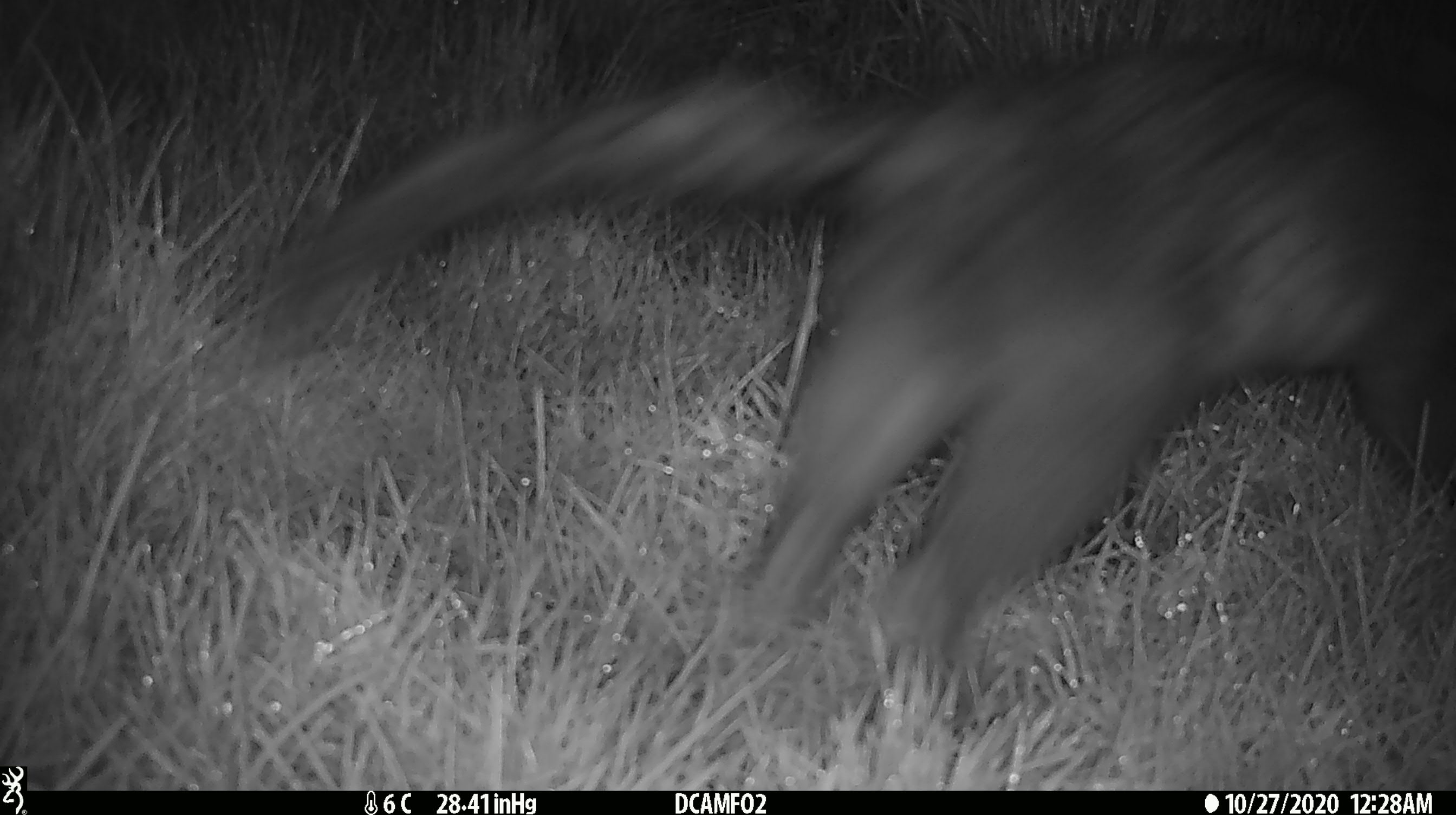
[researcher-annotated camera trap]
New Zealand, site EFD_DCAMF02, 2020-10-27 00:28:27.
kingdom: Animalia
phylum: Chordata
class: Mammalia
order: Diprotodontia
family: Phalangeridae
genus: Trichosurus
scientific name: Trichosurus vulpecula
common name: common brushtail possum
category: possum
Possum (common brushtail possum) (Trichosurus vulpecula).